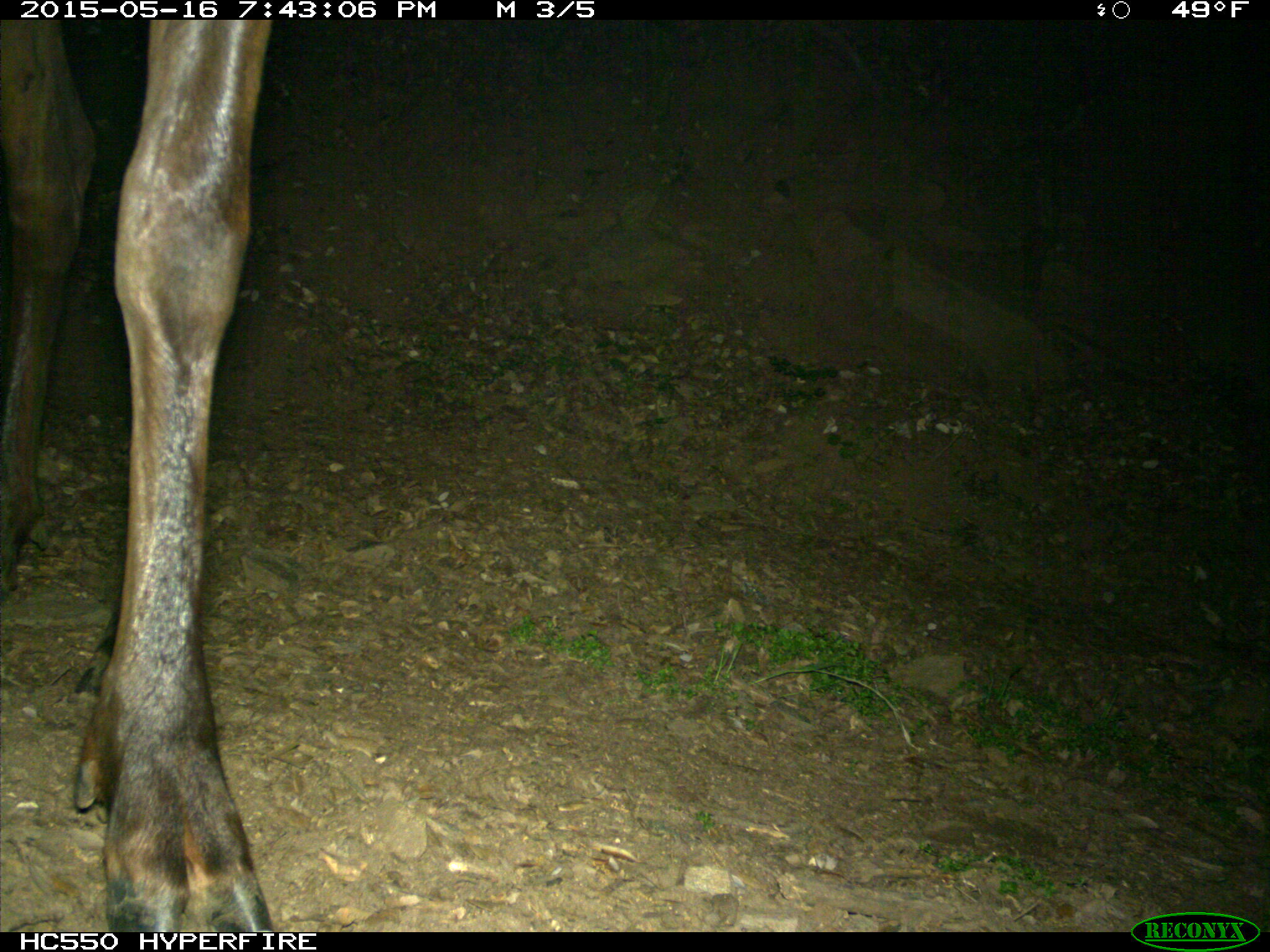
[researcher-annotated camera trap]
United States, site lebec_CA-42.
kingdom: Animalia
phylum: Chordata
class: Mammalia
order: Artiodactyla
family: Cervidae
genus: Cervus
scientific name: Cervus canadensis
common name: elk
Cervus canadensis (elk).